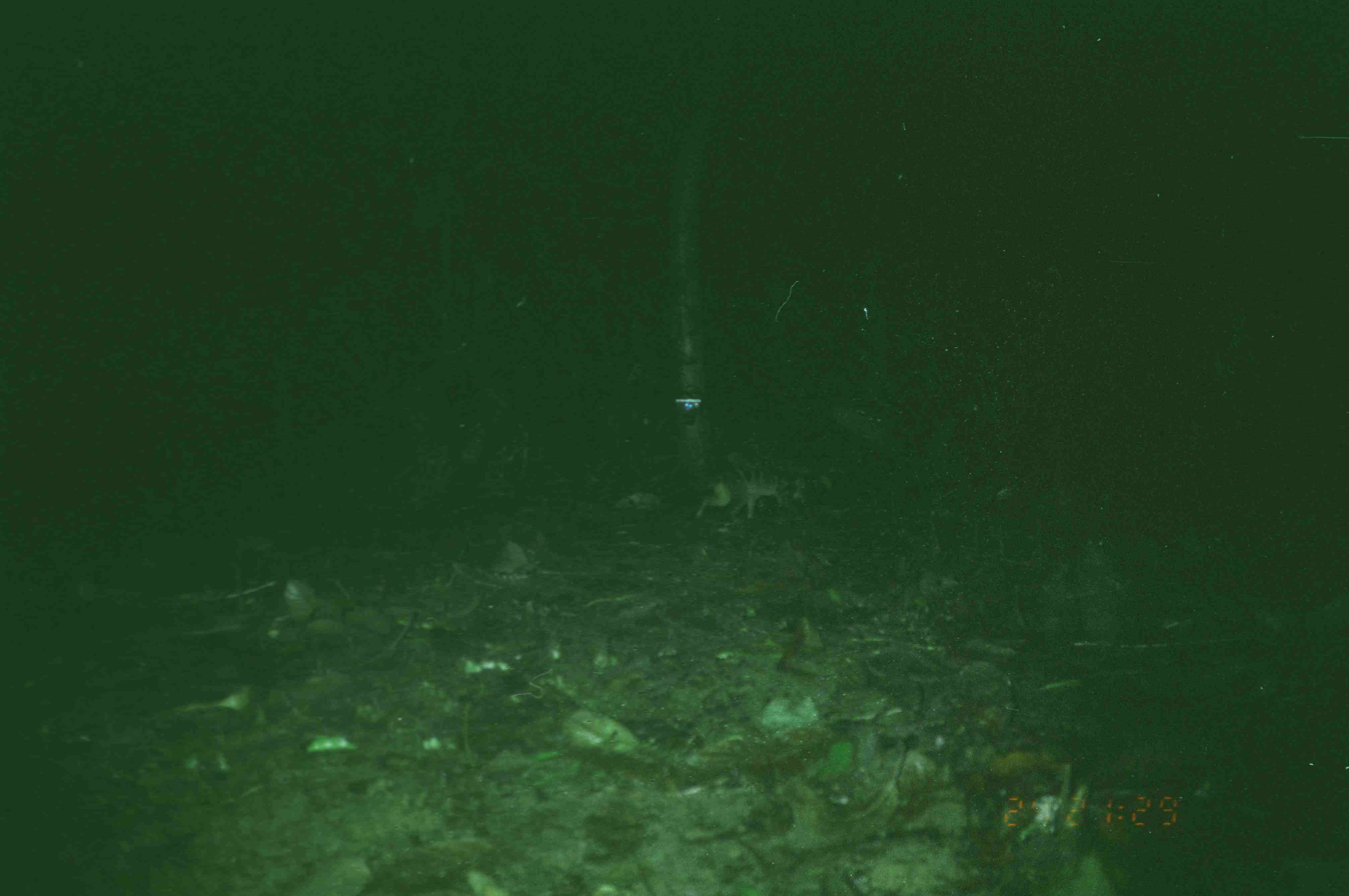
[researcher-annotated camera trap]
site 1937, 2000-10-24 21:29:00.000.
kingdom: Animalia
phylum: Chordata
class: Mammalia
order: Carnivora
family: Viverridae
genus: Hemigalus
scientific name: Hemigalus derbyanus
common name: banded civet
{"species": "Hemigalus derbyanus (banded civet)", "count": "1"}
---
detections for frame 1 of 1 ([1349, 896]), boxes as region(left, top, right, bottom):
hemigalus derbyanus: region(688, 457, 835, 524)